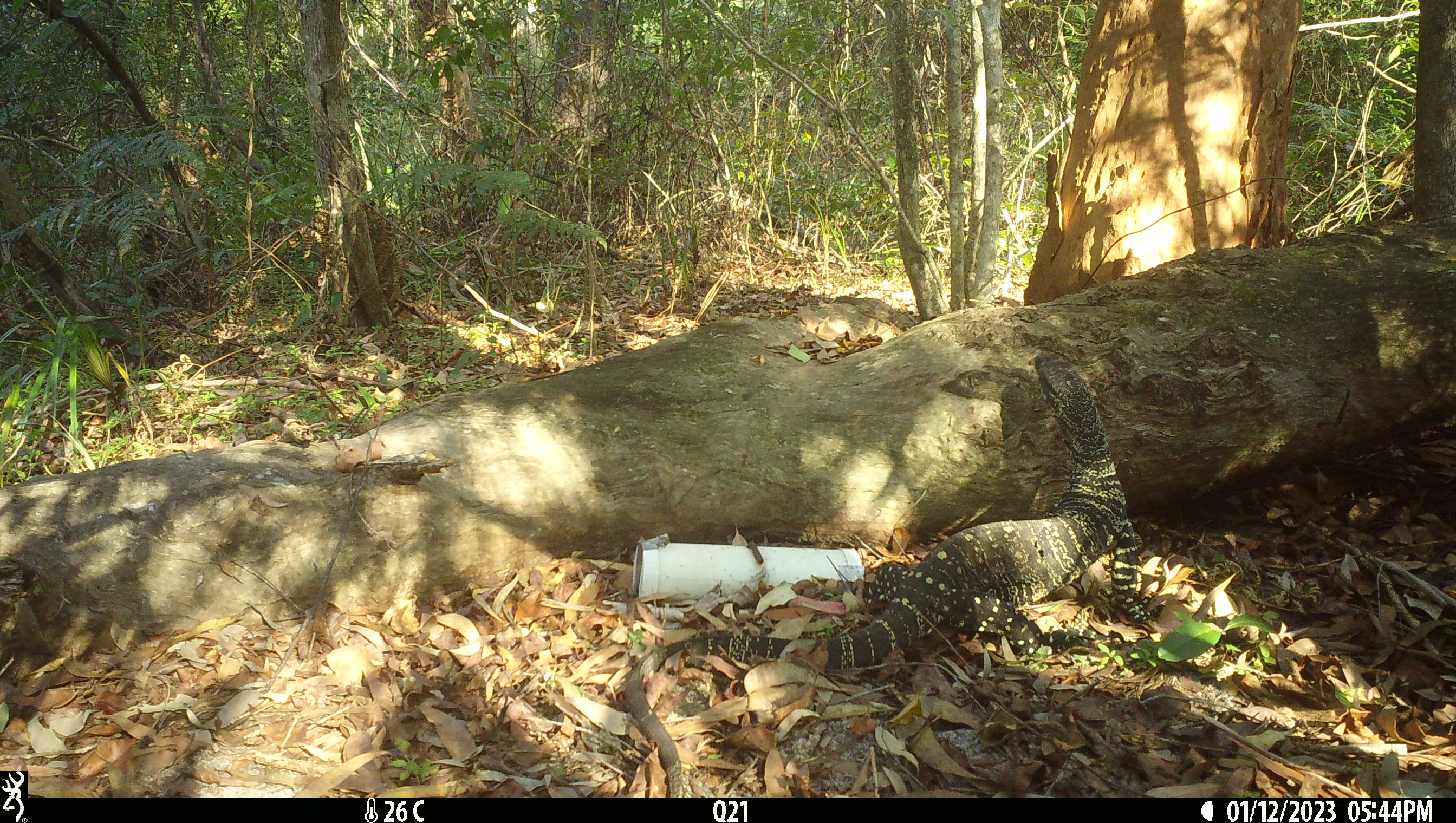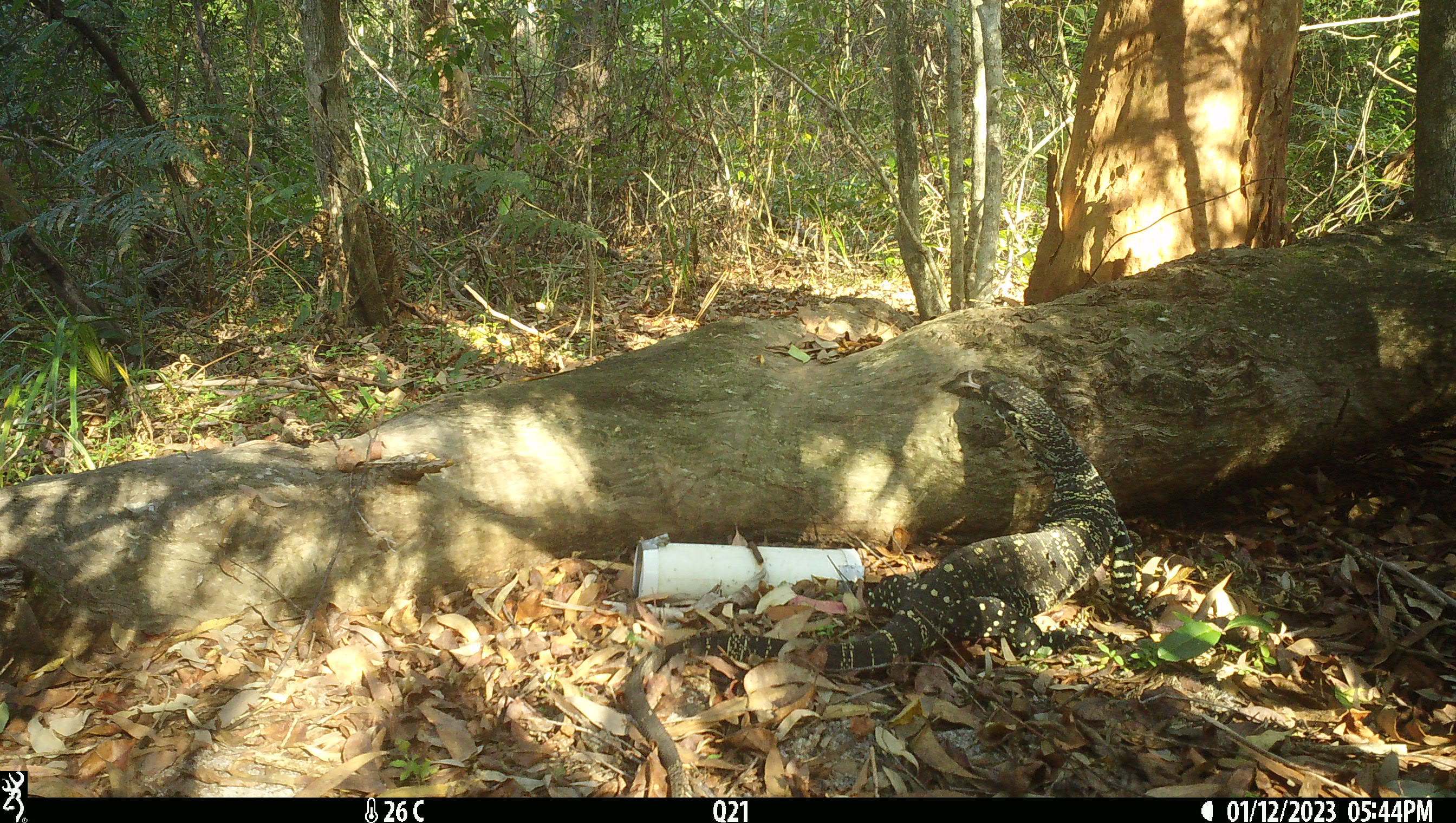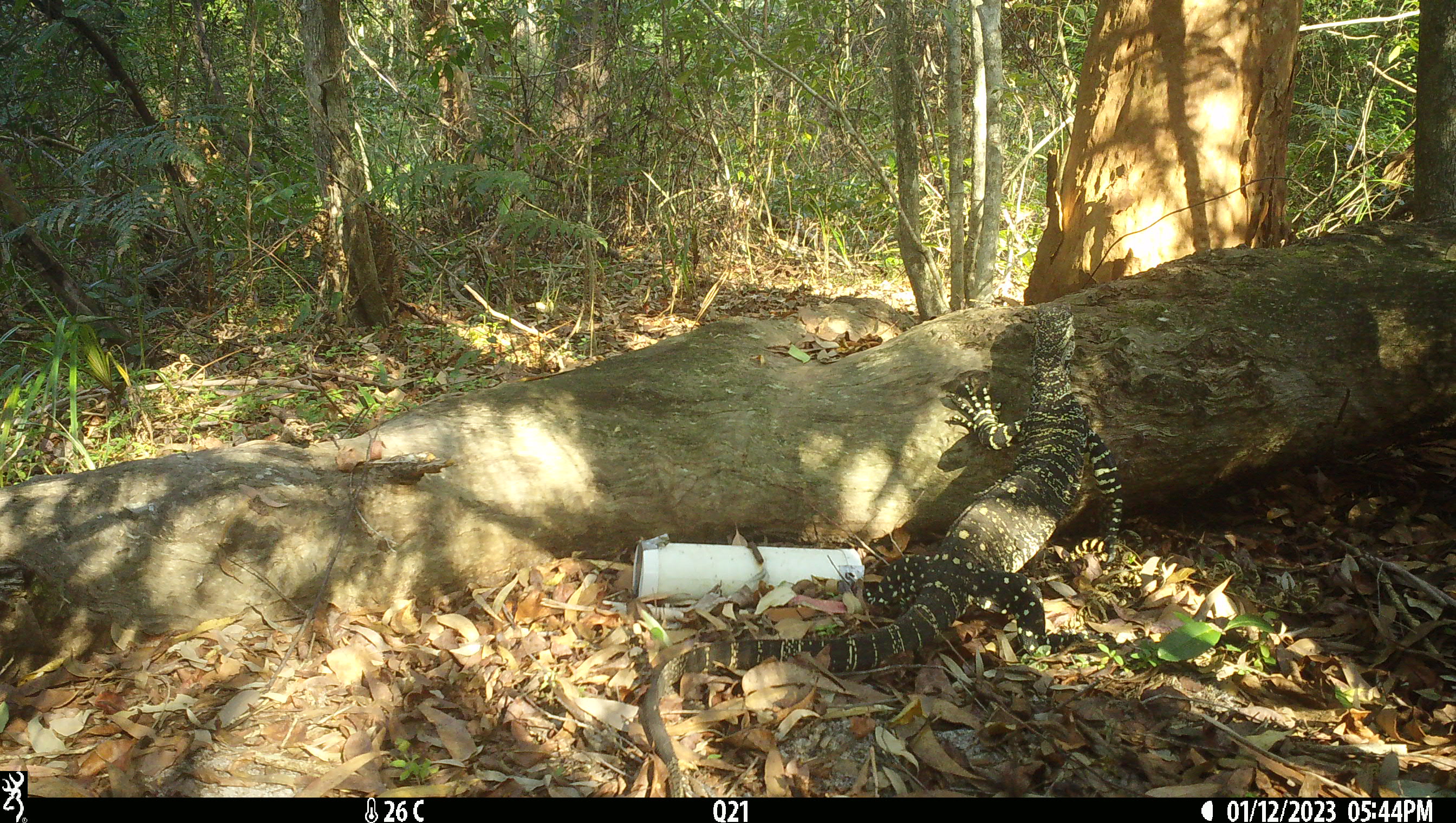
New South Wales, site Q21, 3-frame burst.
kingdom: Animalia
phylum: Chordata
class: Reptilia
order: Squamata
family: Varanidae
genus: Varanus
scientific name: Varanus varius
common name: lace monitor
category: goanna